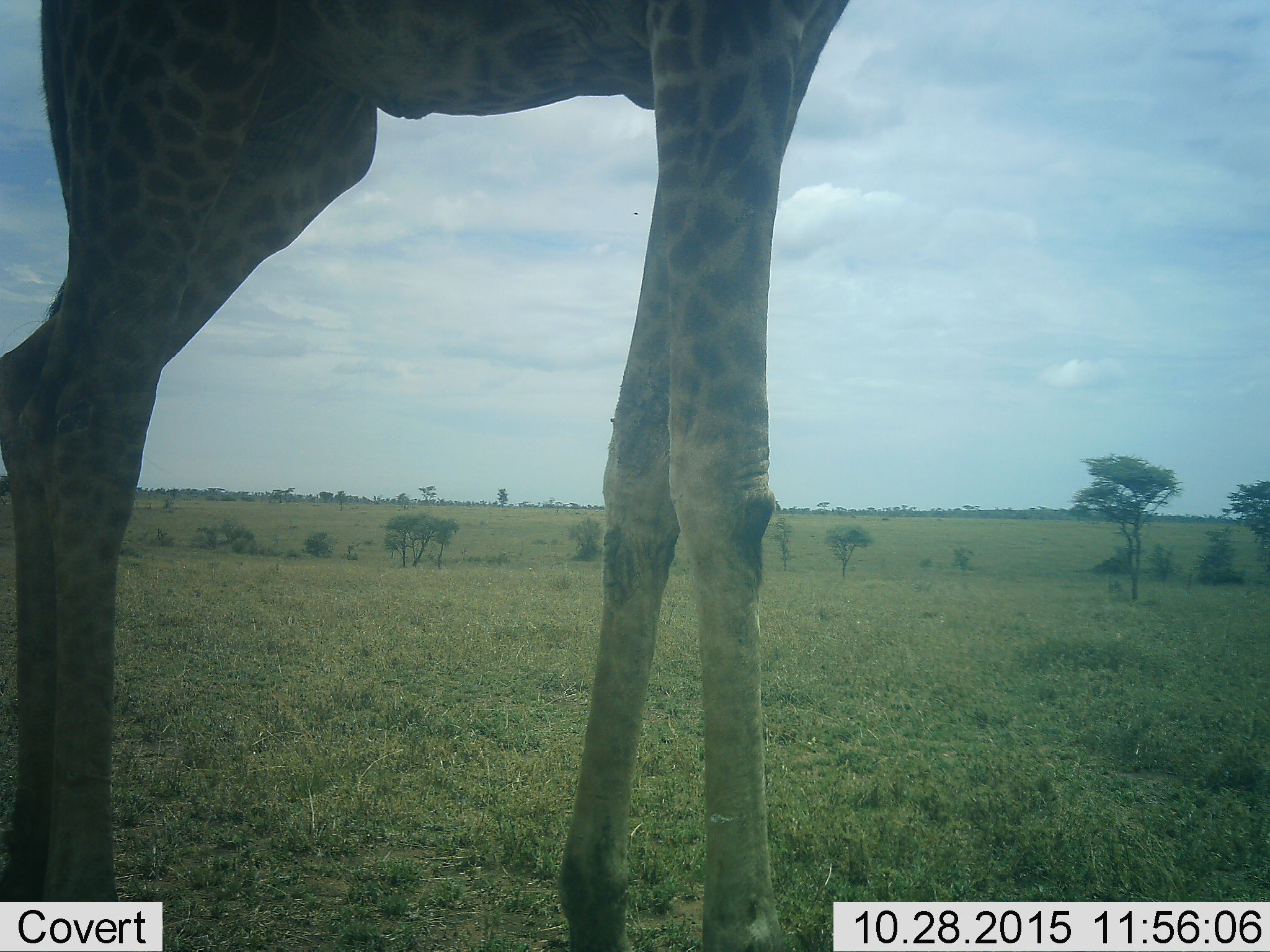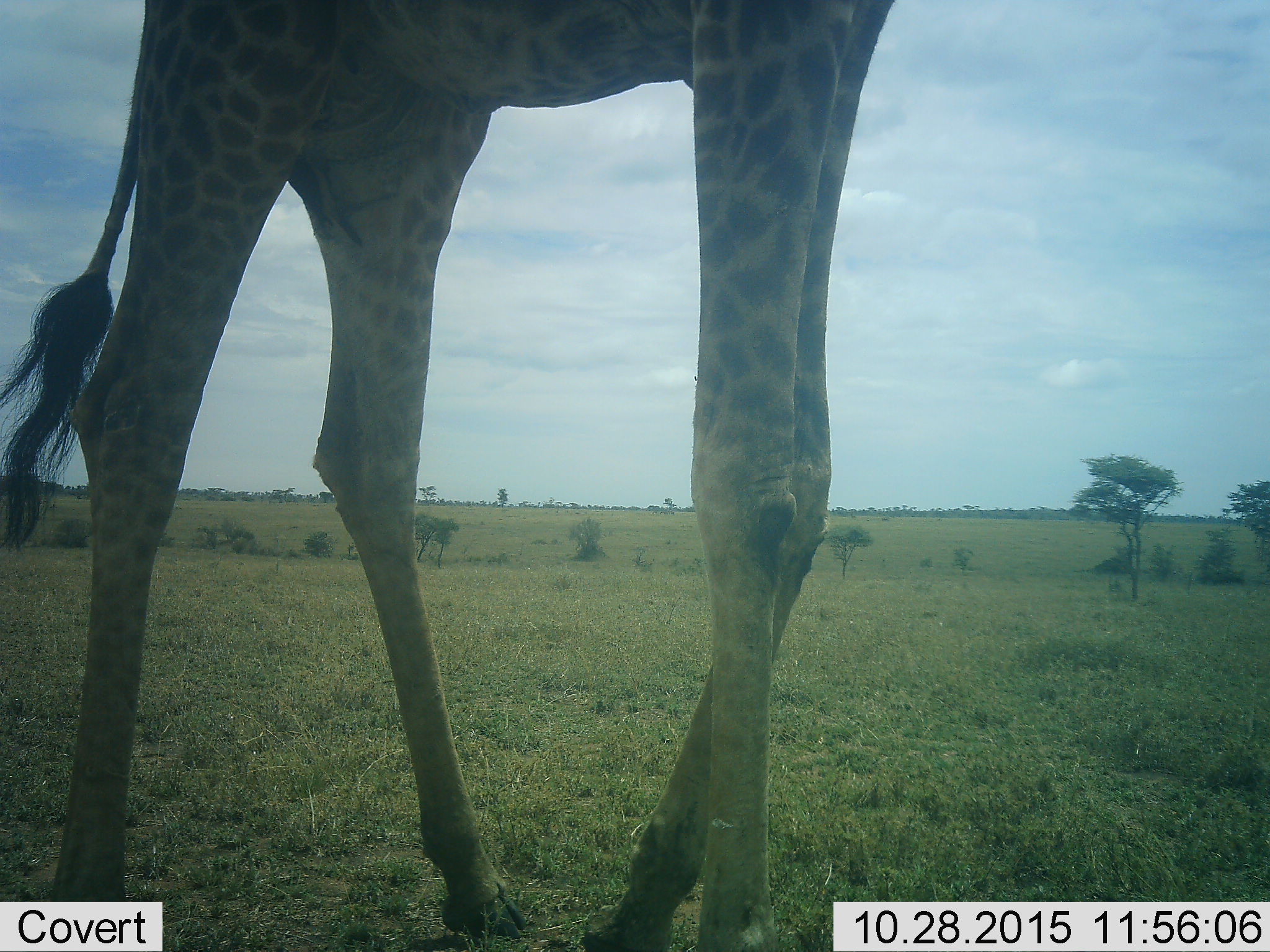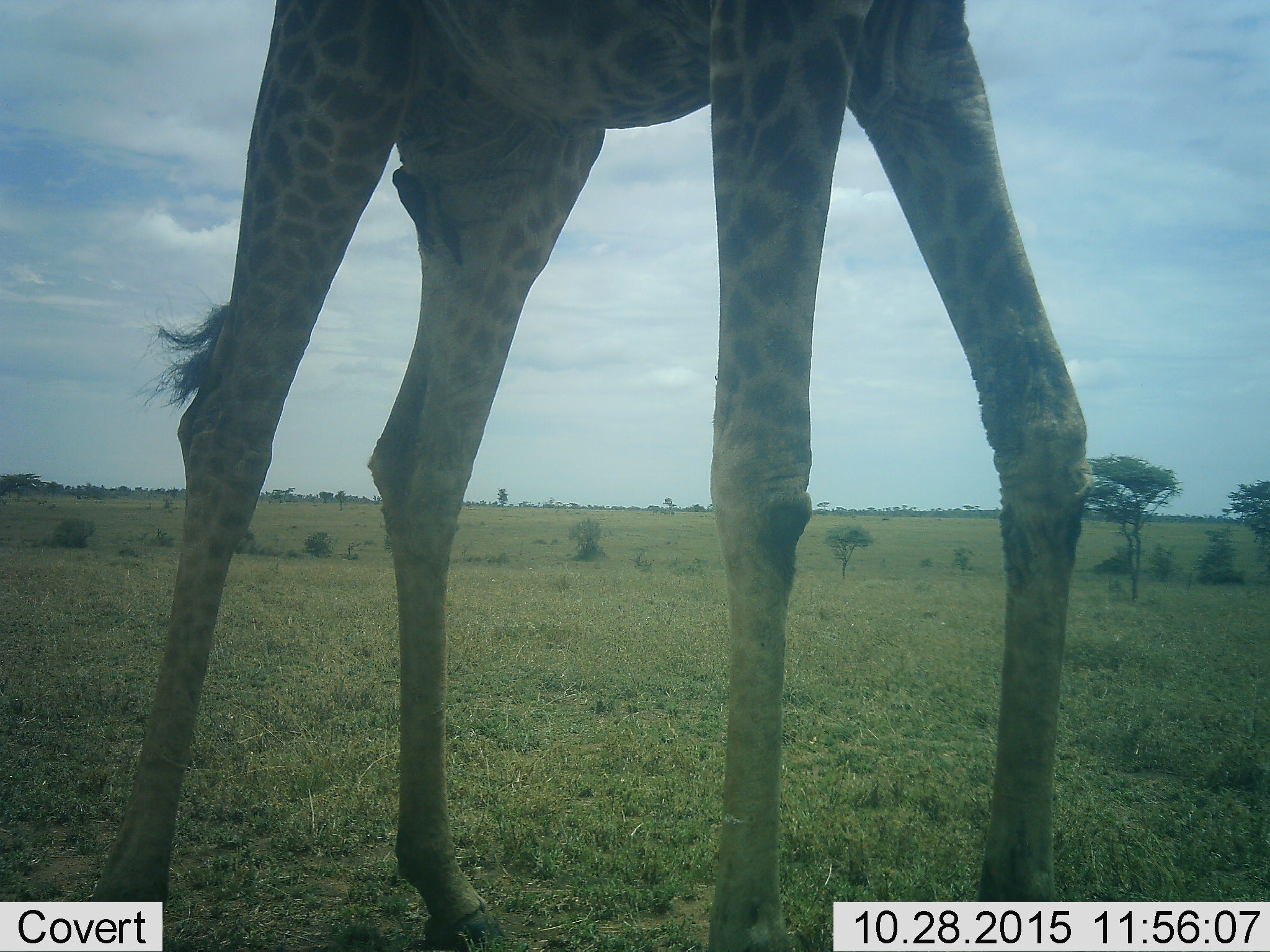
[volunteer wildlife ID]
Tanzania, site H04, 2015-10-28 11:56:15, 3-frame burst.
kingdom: Animalia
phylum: Chordata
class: Mammalia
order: Artiodactyla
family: Giraffidae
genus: Giraffa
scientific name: Giraffa camelopardalis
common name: giraffe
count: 1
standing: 20%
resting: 0%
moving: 80%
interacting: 0%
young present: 0%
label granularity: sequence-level